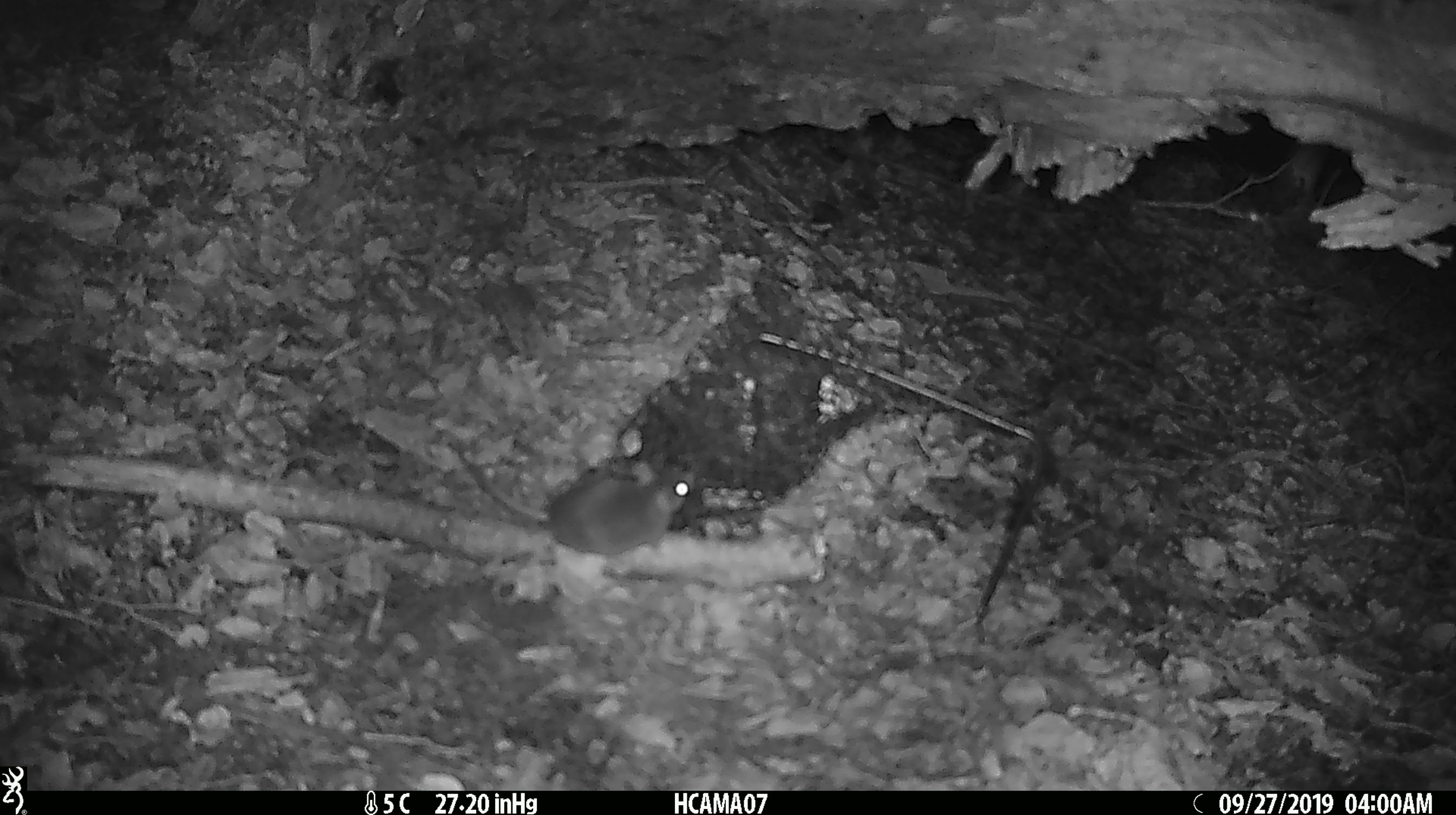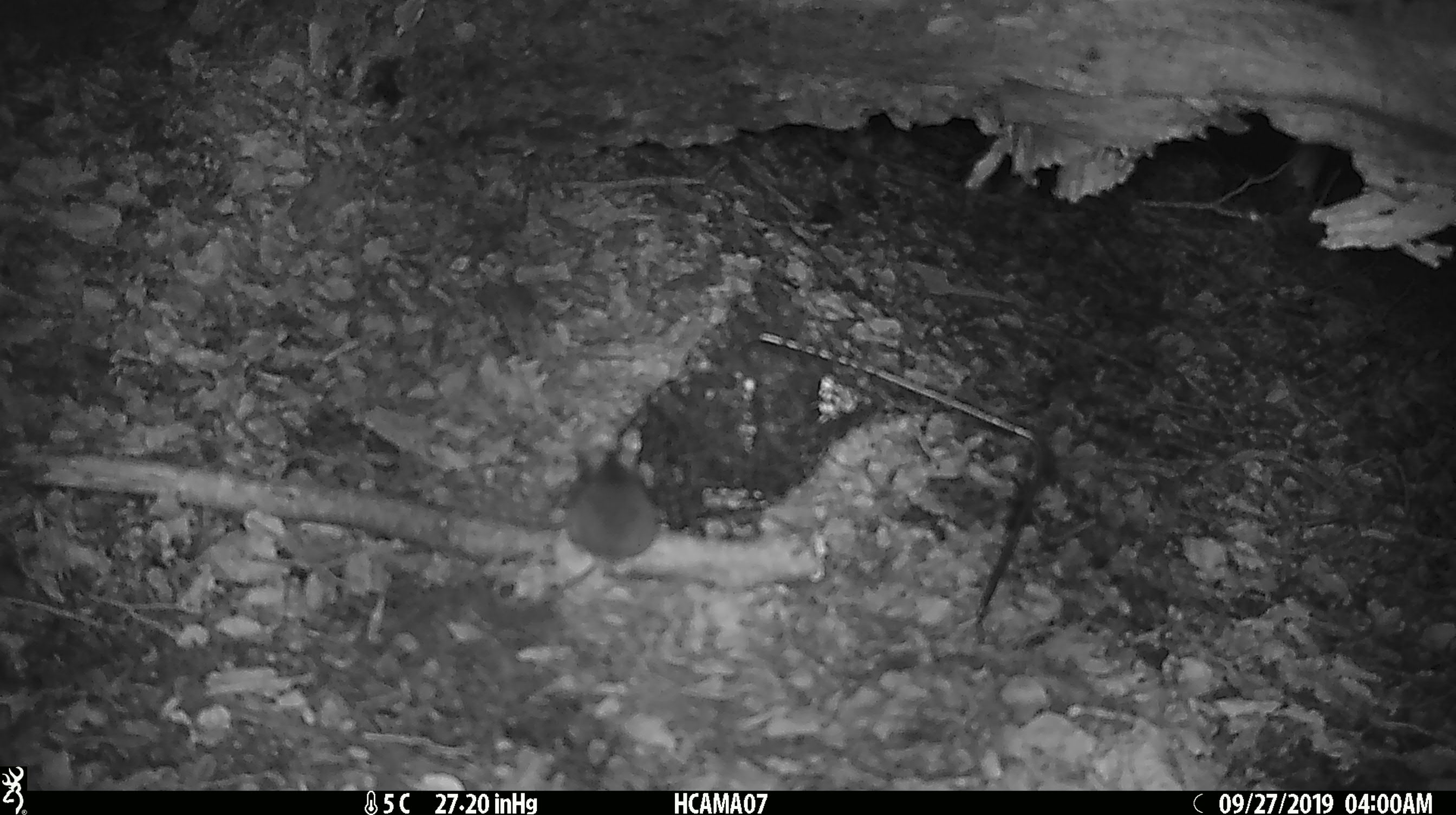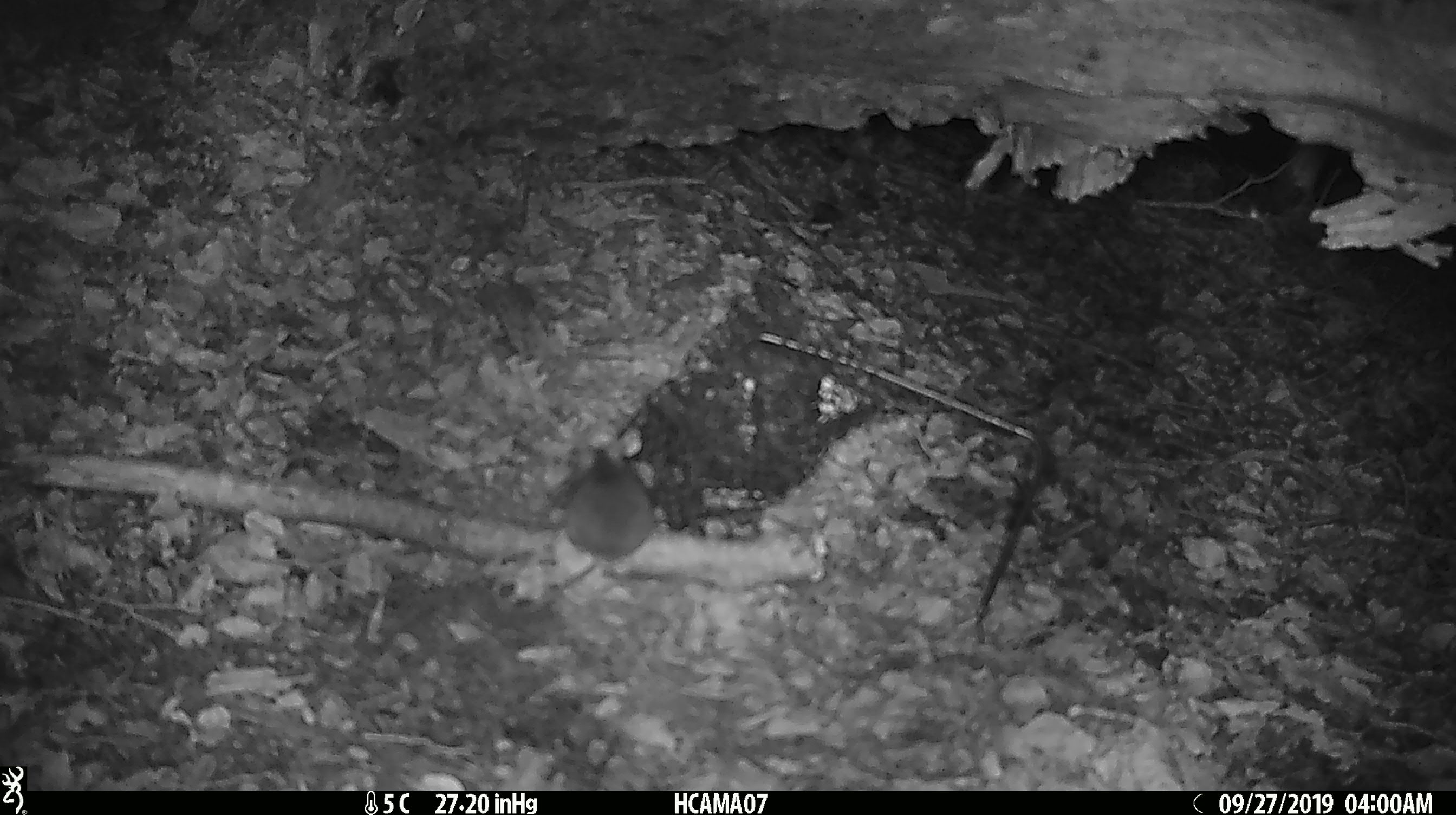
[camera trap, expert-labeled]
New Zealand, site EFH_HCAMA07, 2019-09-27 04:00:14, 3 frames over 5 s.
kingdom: Animalia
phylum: Chordata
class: Mammalia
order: Rodentia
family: Muridae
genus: Mus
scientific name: Mus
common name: mouse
Mouse (Mus).